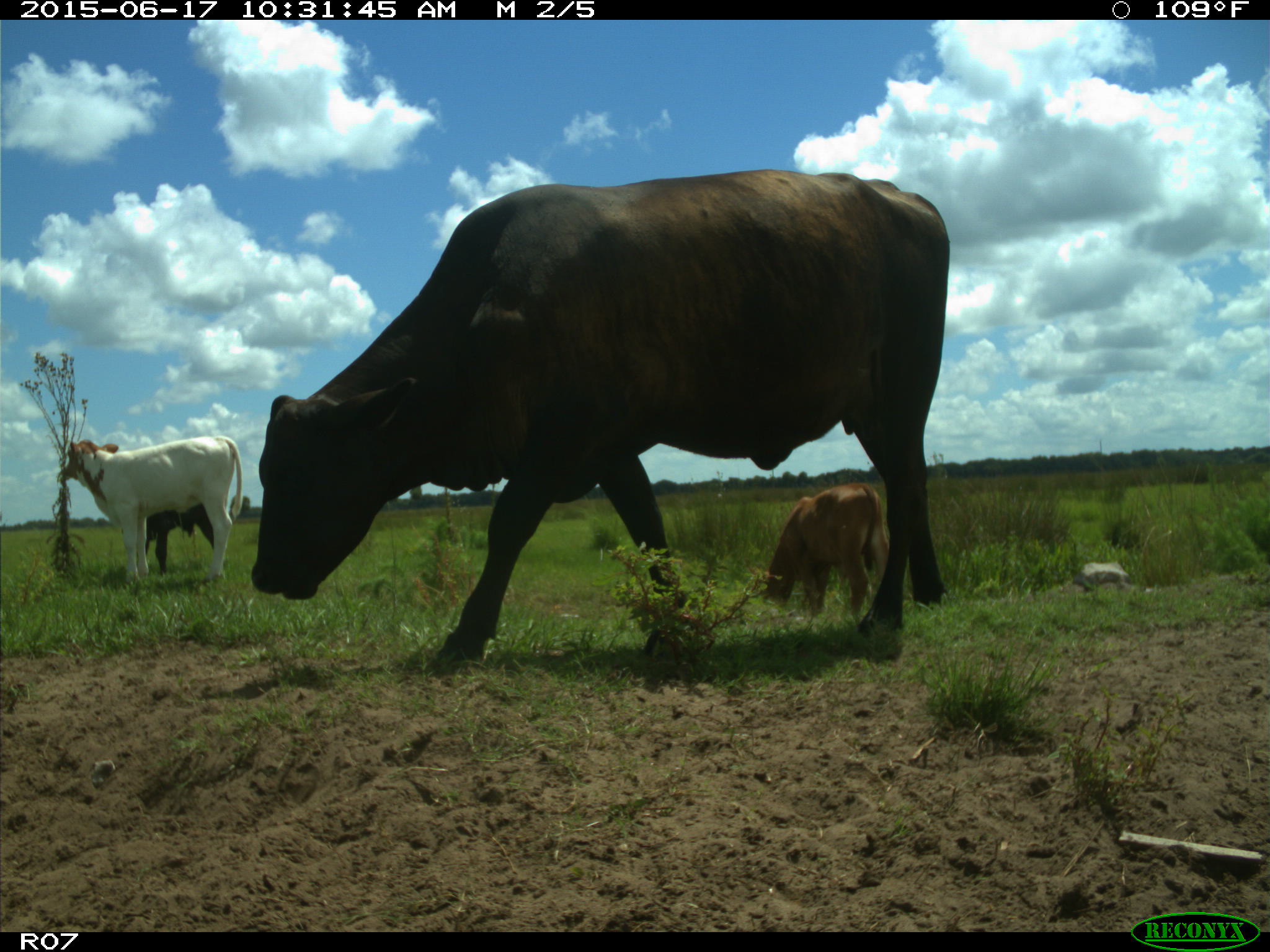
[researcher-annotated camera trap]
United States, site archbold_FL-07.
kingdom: Animalia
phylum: Chordata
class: Mammalia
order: Artiodactyla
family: Bovidae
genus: Bos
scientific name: Bos taurus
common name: domestic cow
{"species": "Bos taurus (domestic cow)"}